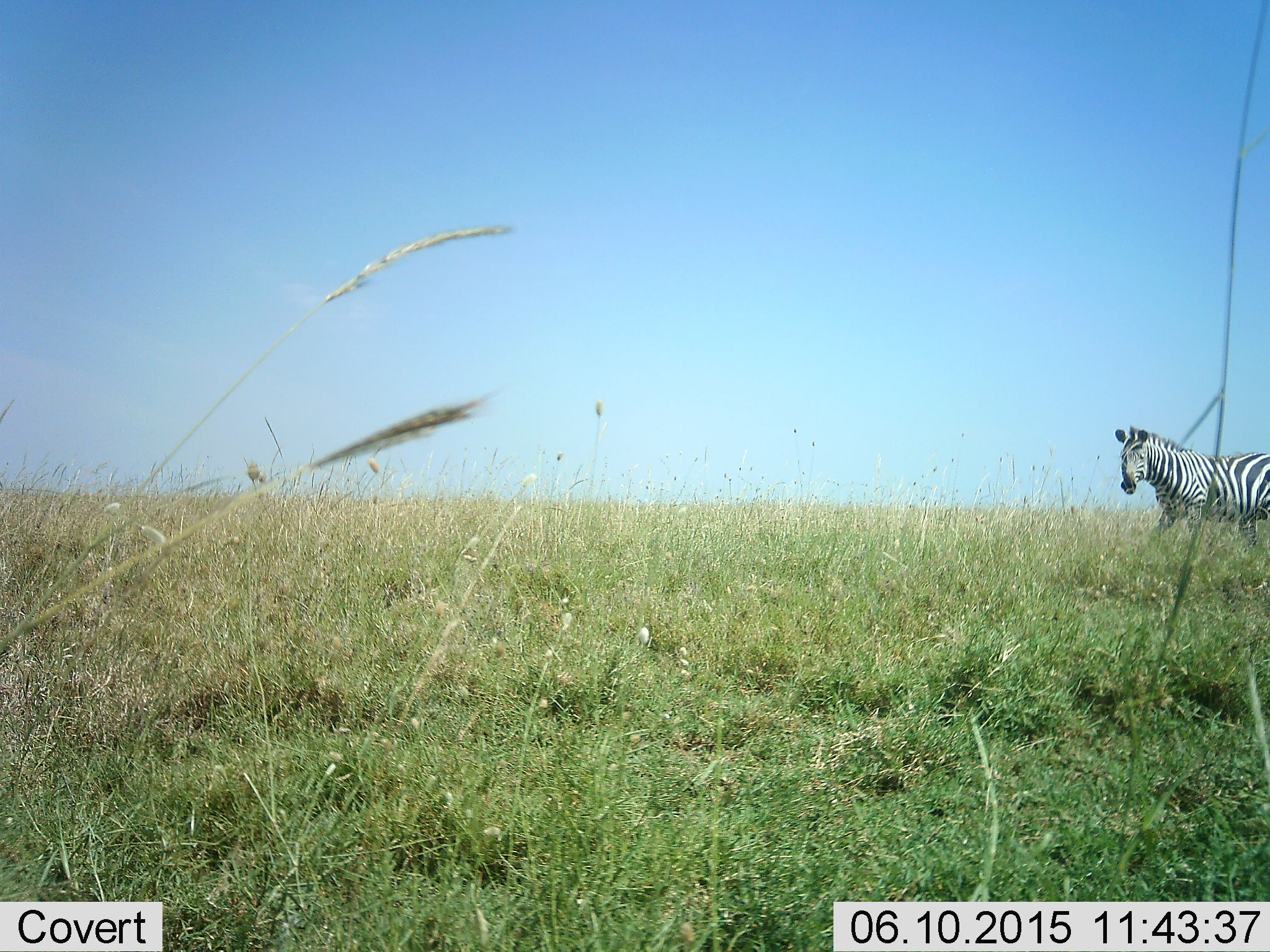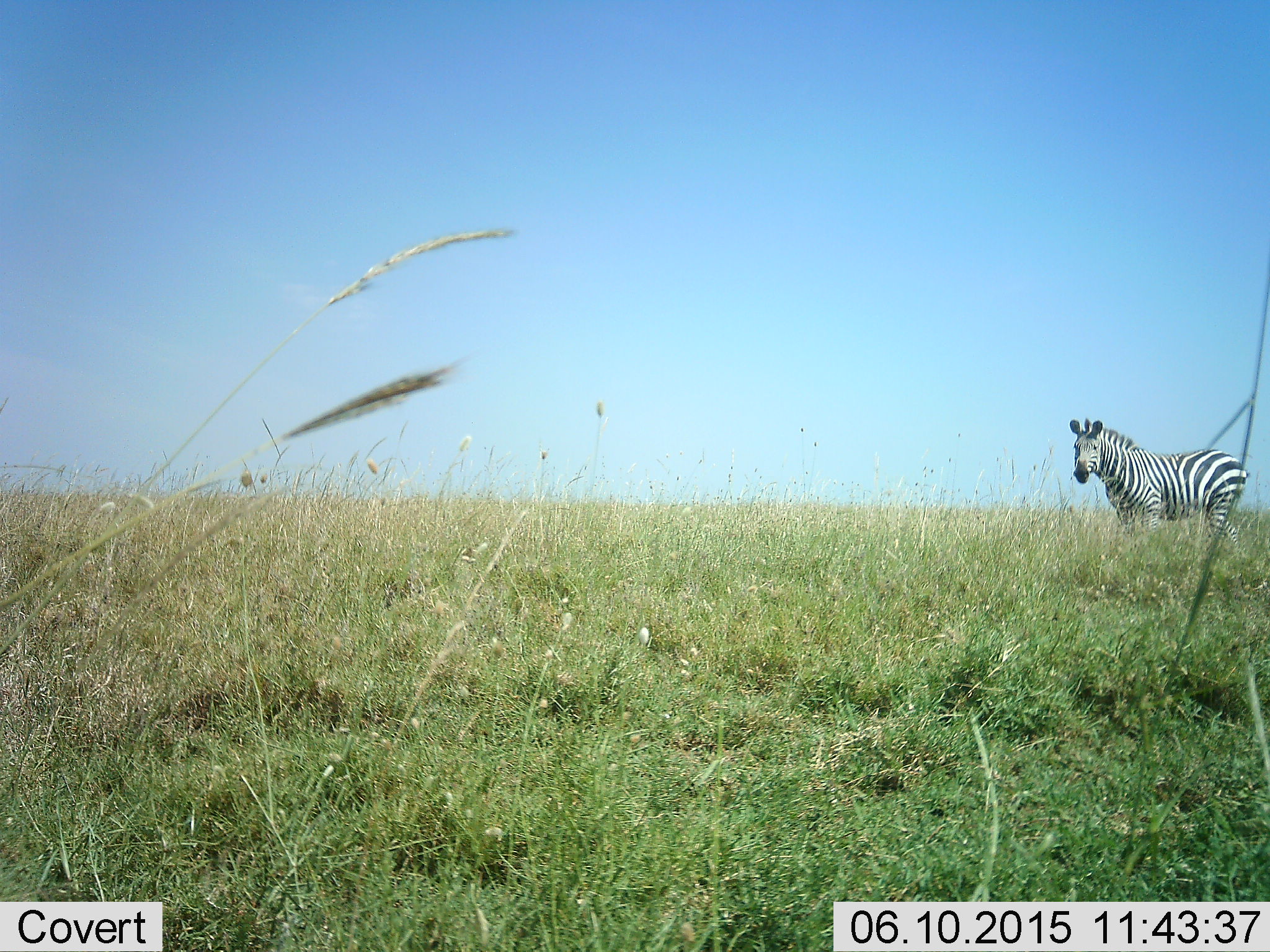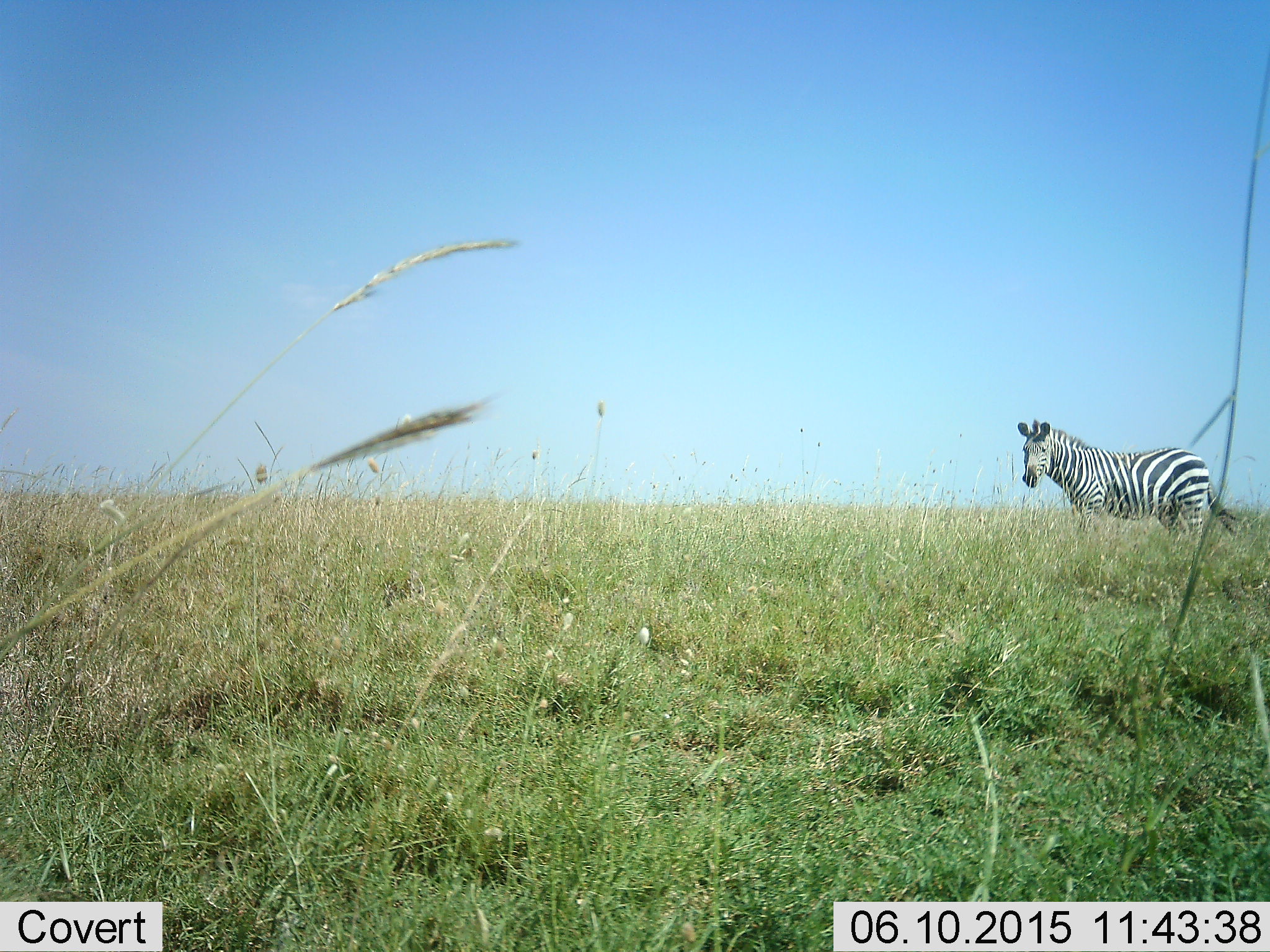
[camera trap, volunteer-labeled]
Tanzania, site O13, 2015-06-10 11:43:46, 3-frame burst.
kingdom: Animalia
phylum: Chordata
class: Mammalia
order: Perissodactyla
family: Equidae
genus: Equus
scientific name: Equus quagga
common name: plains zebra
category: zebra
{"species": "zebra (plains zebra) (Equus quagga)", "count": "1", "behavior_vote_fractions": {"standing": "20%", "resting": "0%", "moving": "80%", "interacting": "0%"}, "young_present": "0%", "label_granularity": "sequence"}